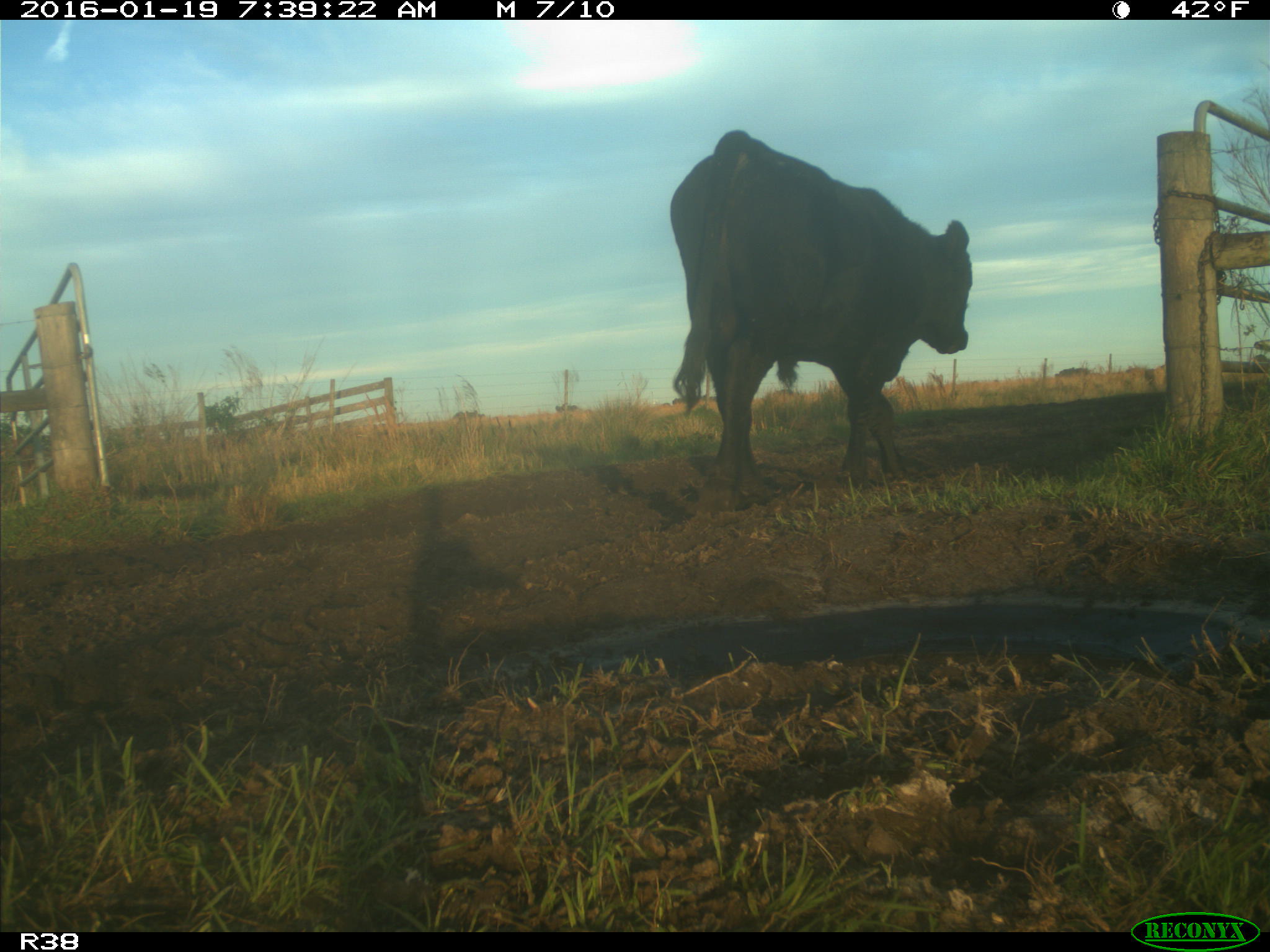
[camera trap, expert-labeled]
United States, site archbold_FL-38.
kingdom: Animalia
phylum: Chordata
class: Mammalia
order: Artiodactyla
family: Bovidae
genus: Bos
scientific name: Bos taurus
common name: domestic cow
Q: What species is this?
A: Bos taurus (domestic cow).